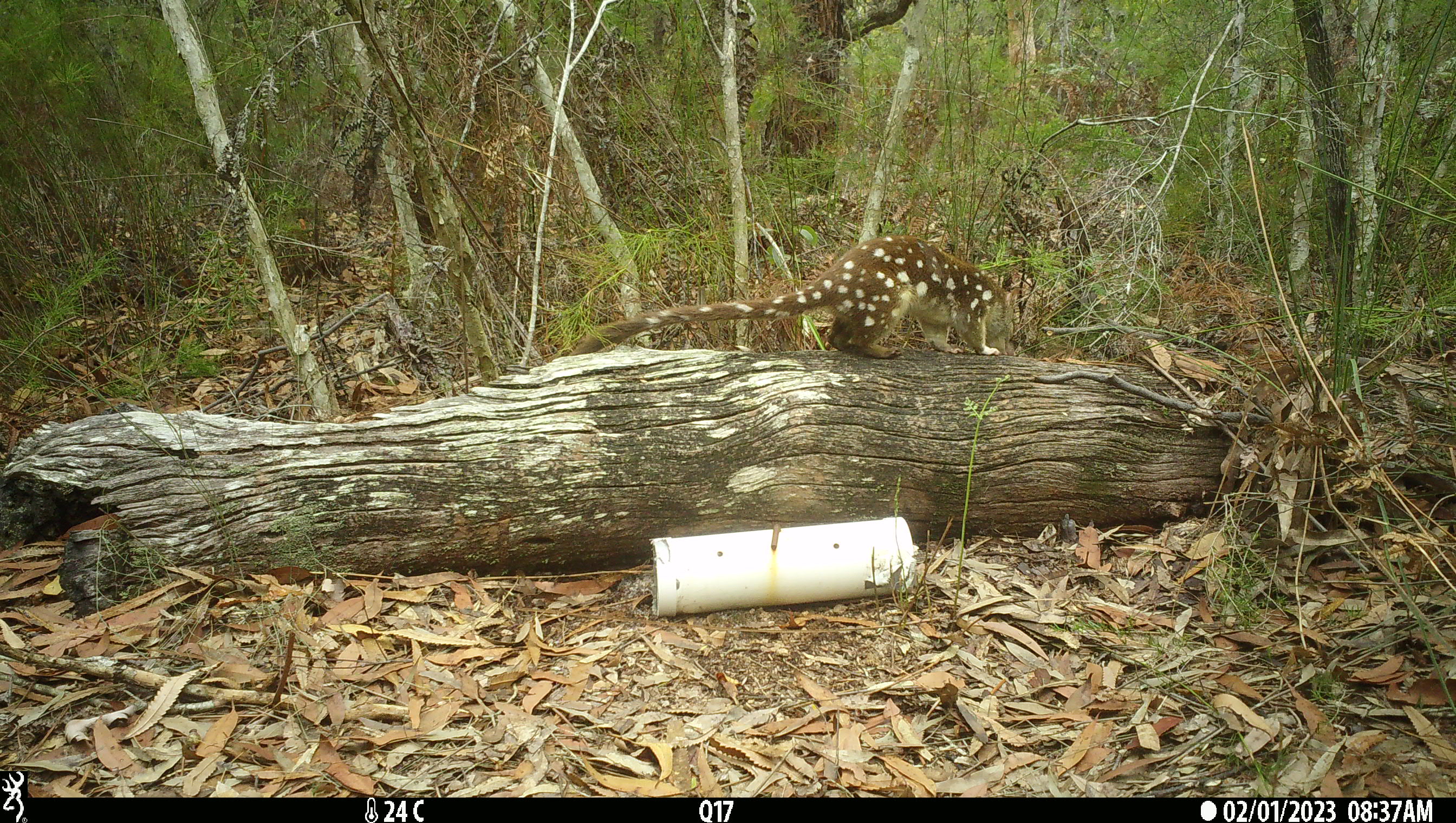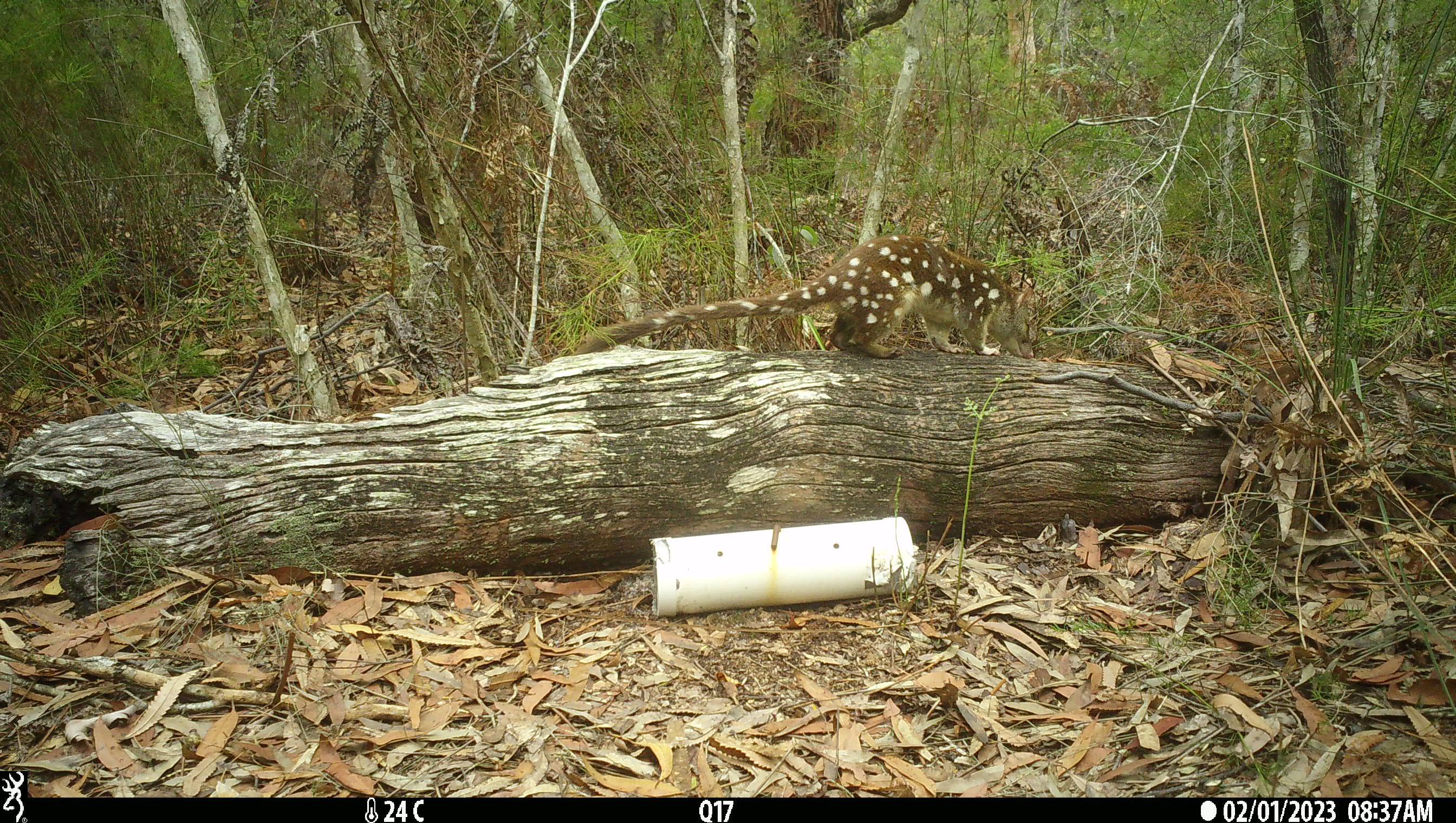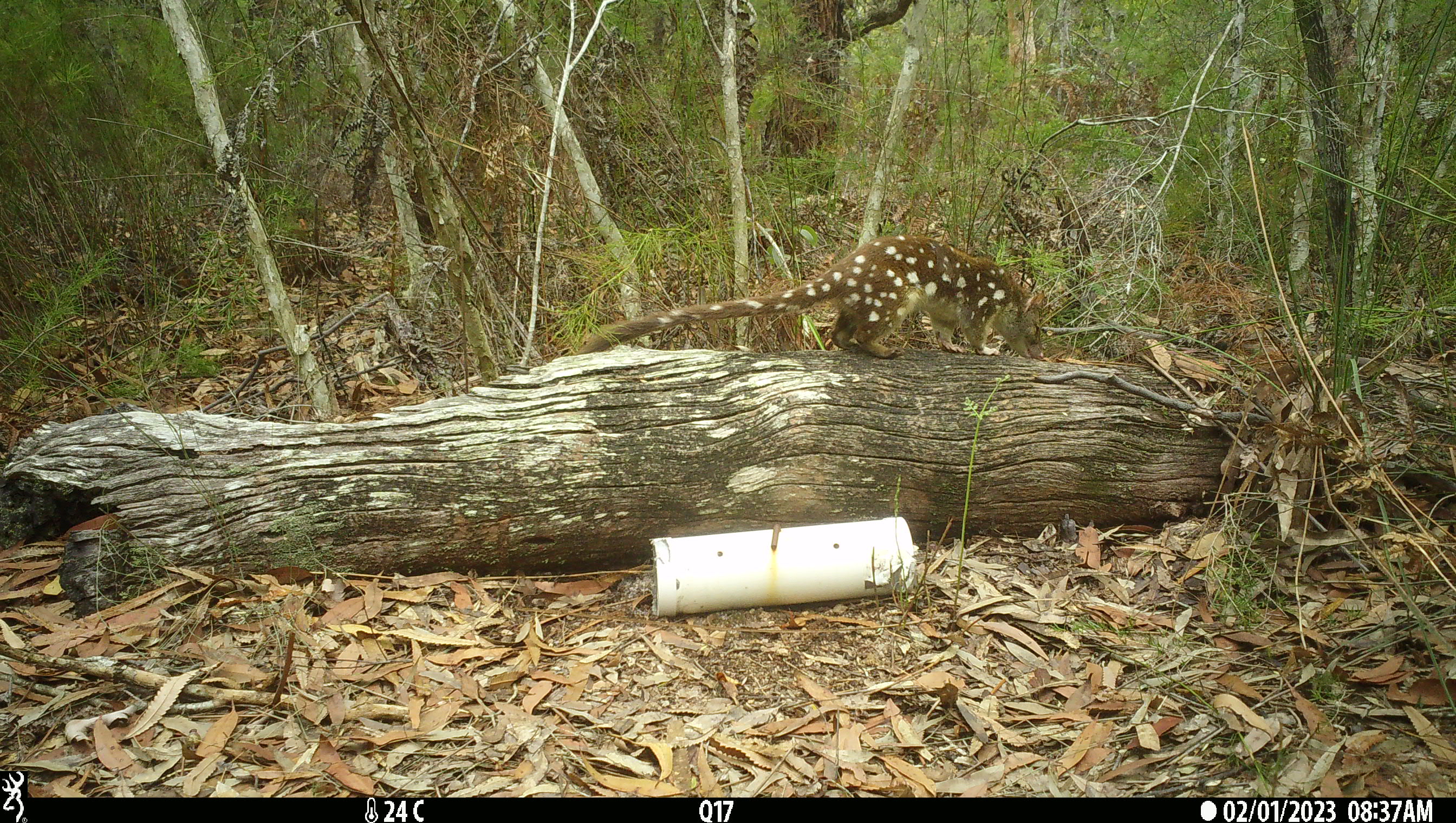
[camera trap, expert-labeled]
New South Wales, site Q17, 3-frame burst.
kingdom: Animalia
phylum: Chordata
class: Mammalia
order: Dasyuromorphia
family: Dasyuridae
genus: Dasyurus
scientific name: Dasyurus maculatus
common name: spotted-tailed quoll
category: quoll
Quoll (spotted-tailed quoll) (Dasyurus maculatus).